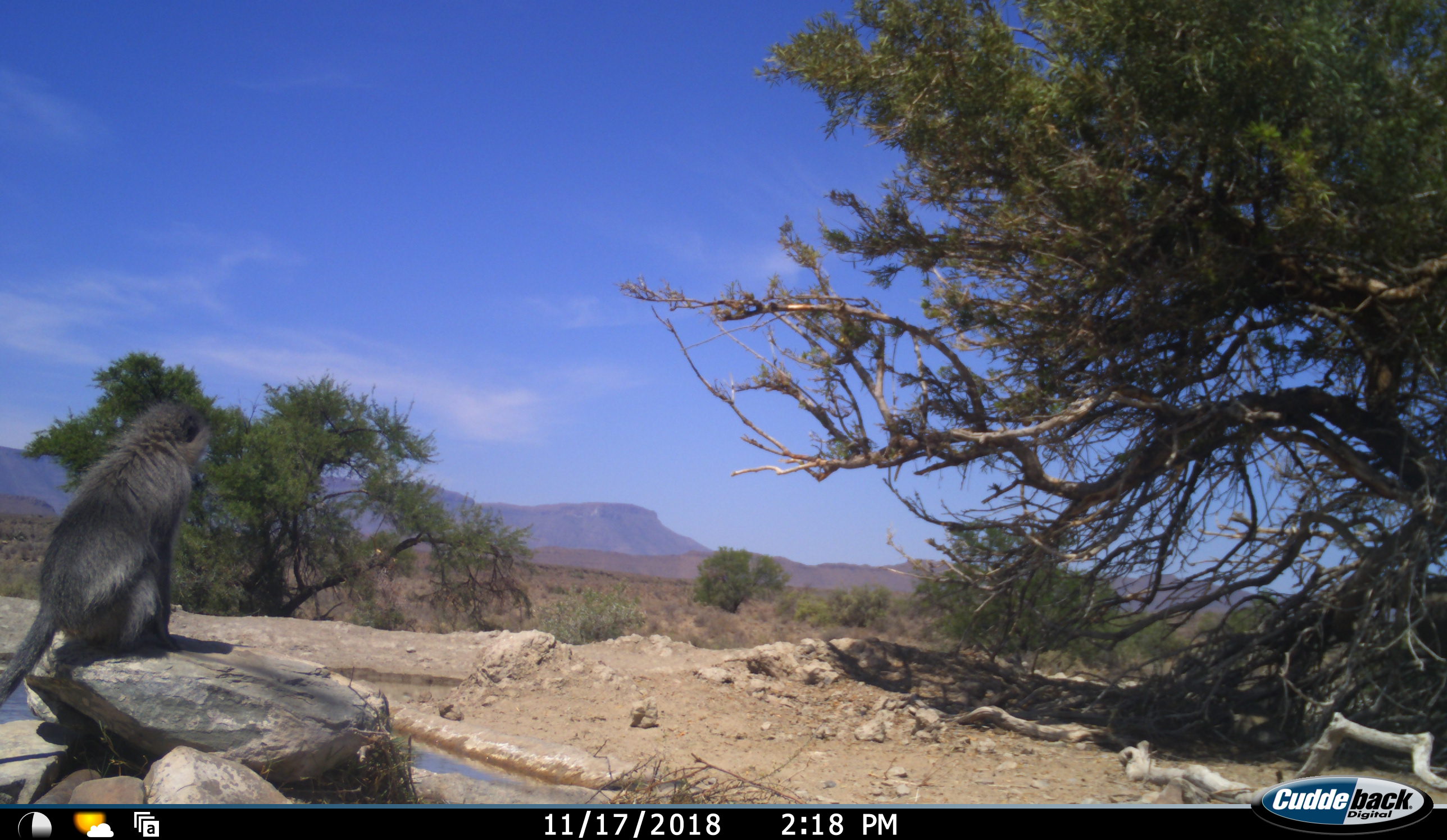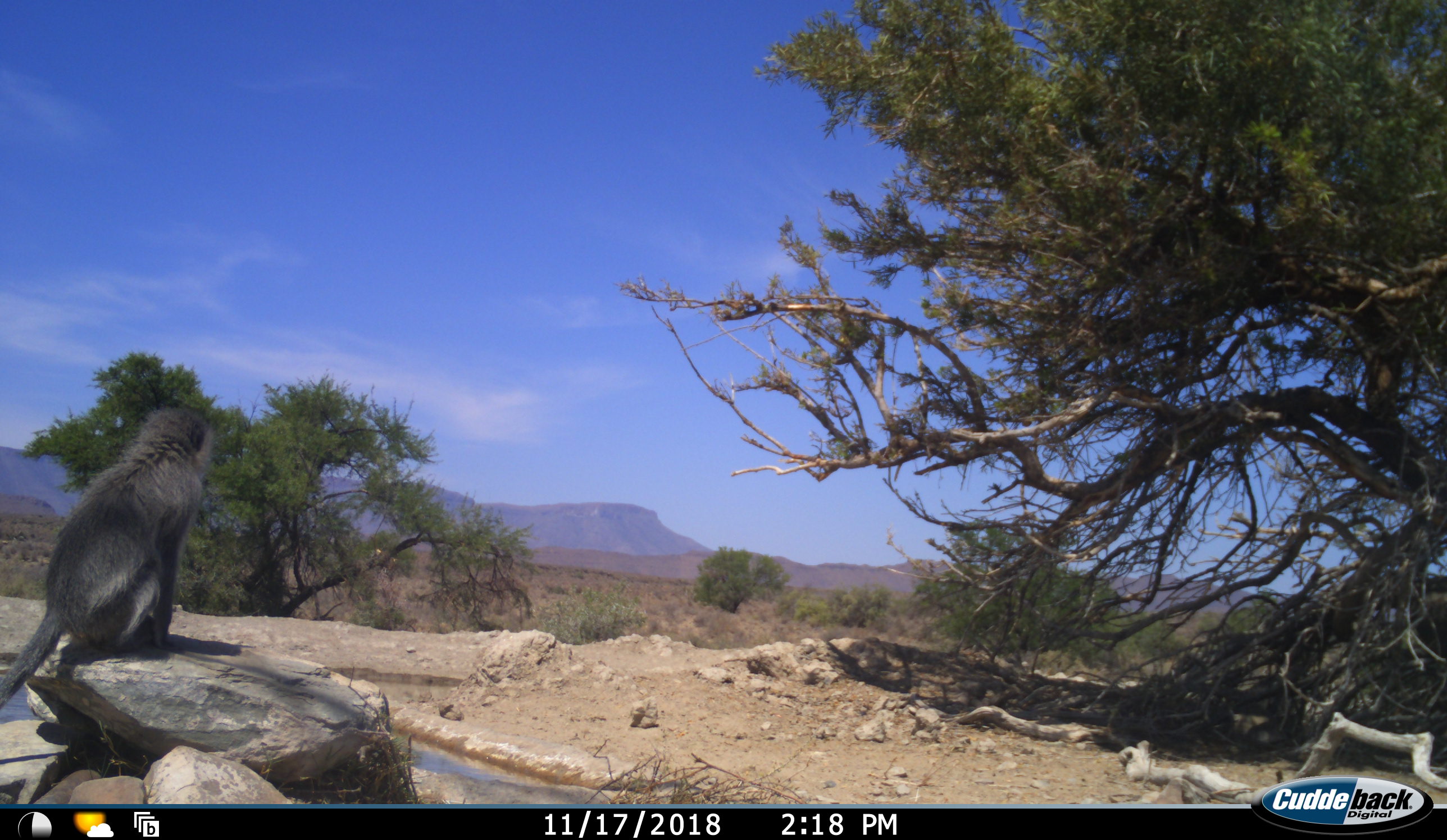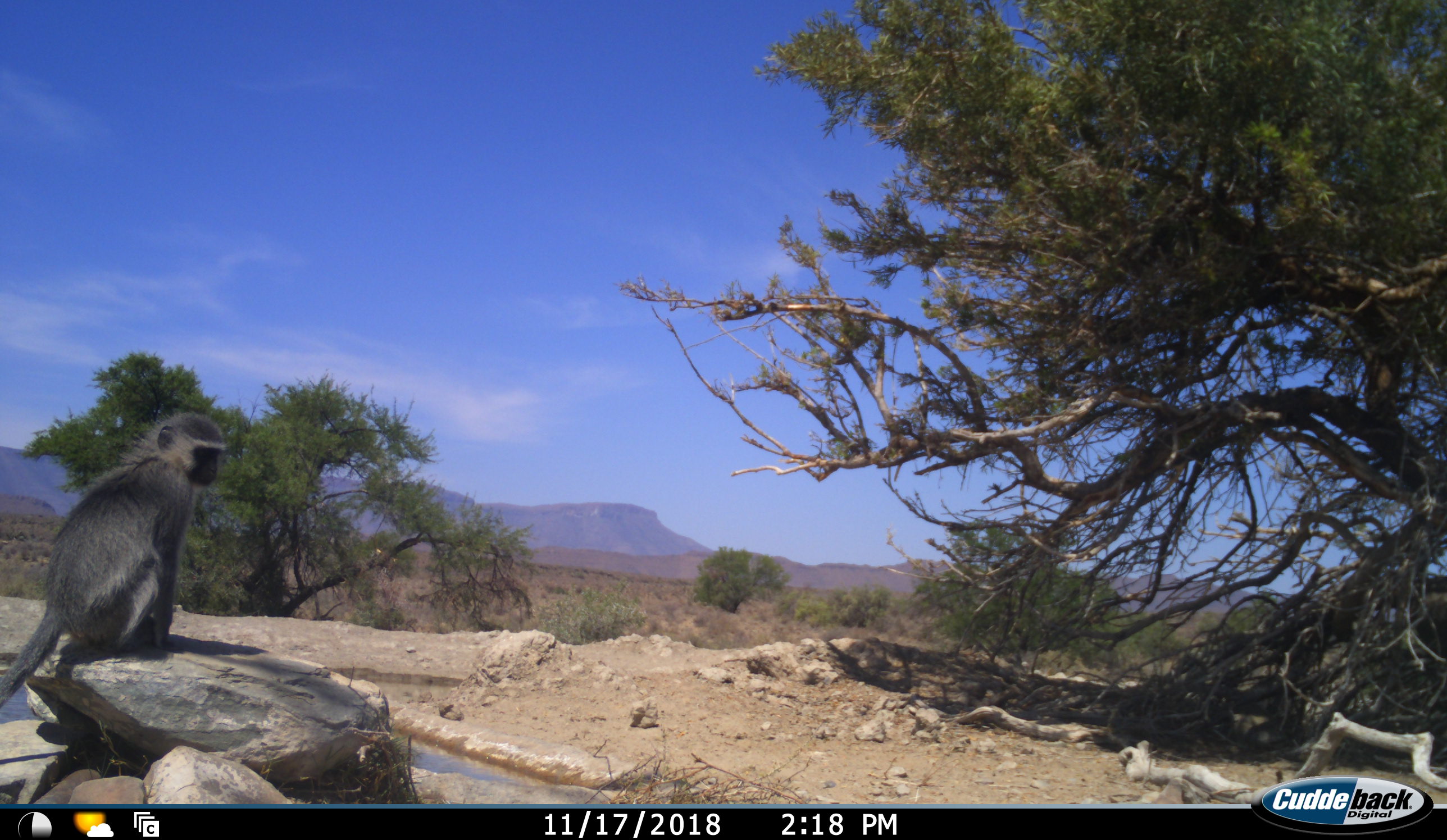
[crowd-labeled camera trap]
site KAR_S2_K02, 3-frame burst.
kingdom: Animalia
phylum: Chordata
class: Mammalia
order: Primates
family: Cercopithecidae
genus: Chlorocebus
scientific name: Chlorocebus pygerythrus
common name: vervet monkey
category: monkeyvervet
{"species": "monkeyvervet (vervet monkey) (Chlorocebus pygerythrus)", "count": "1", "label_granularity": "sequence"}